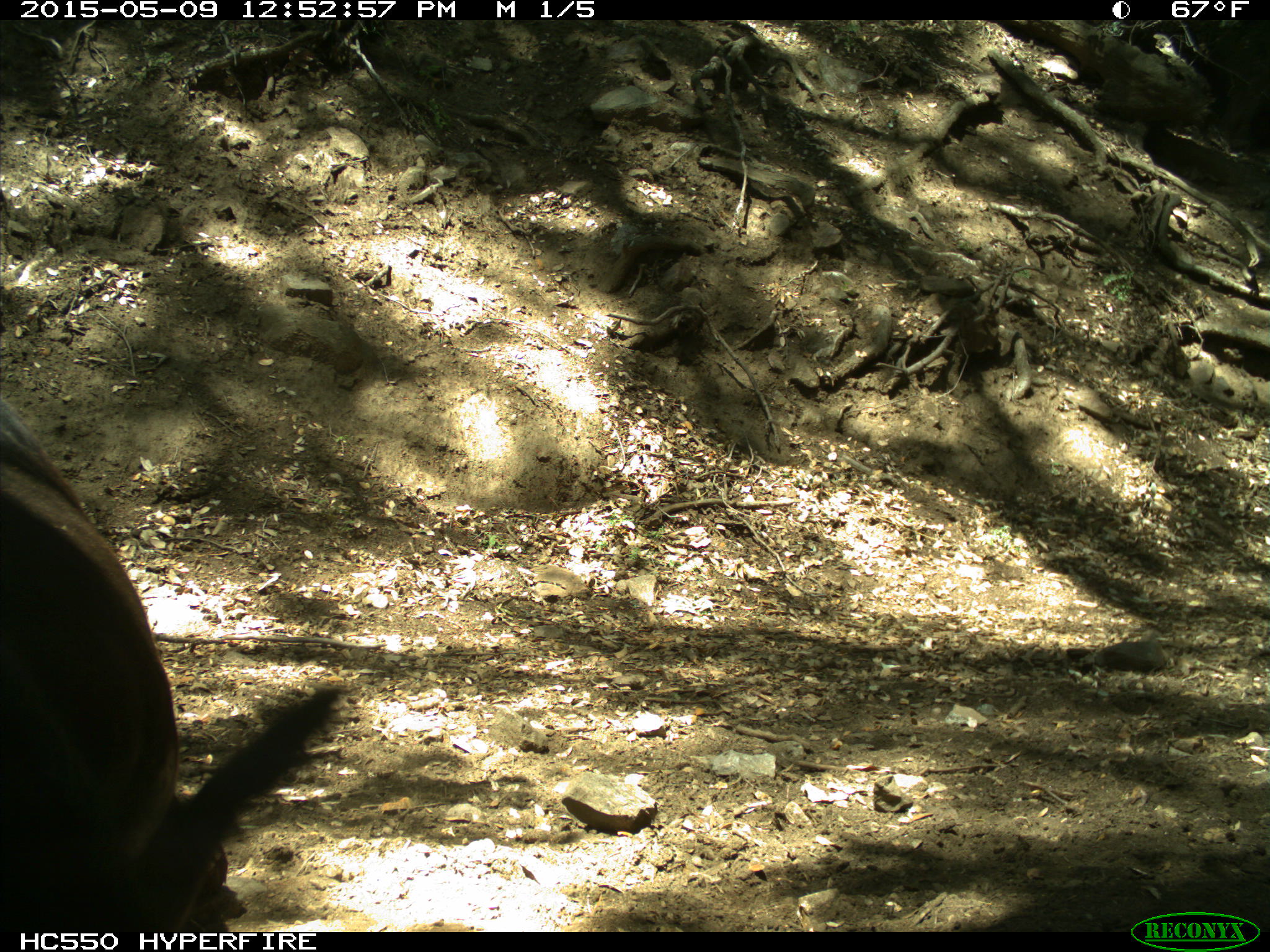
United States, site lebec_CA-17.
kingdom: Animalia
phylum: Chordata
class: Mammalia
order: Artiodactyla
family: Bovidae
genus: Bos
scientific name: Bos taurus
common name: domestic cow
Bos taurus (domestic cow).